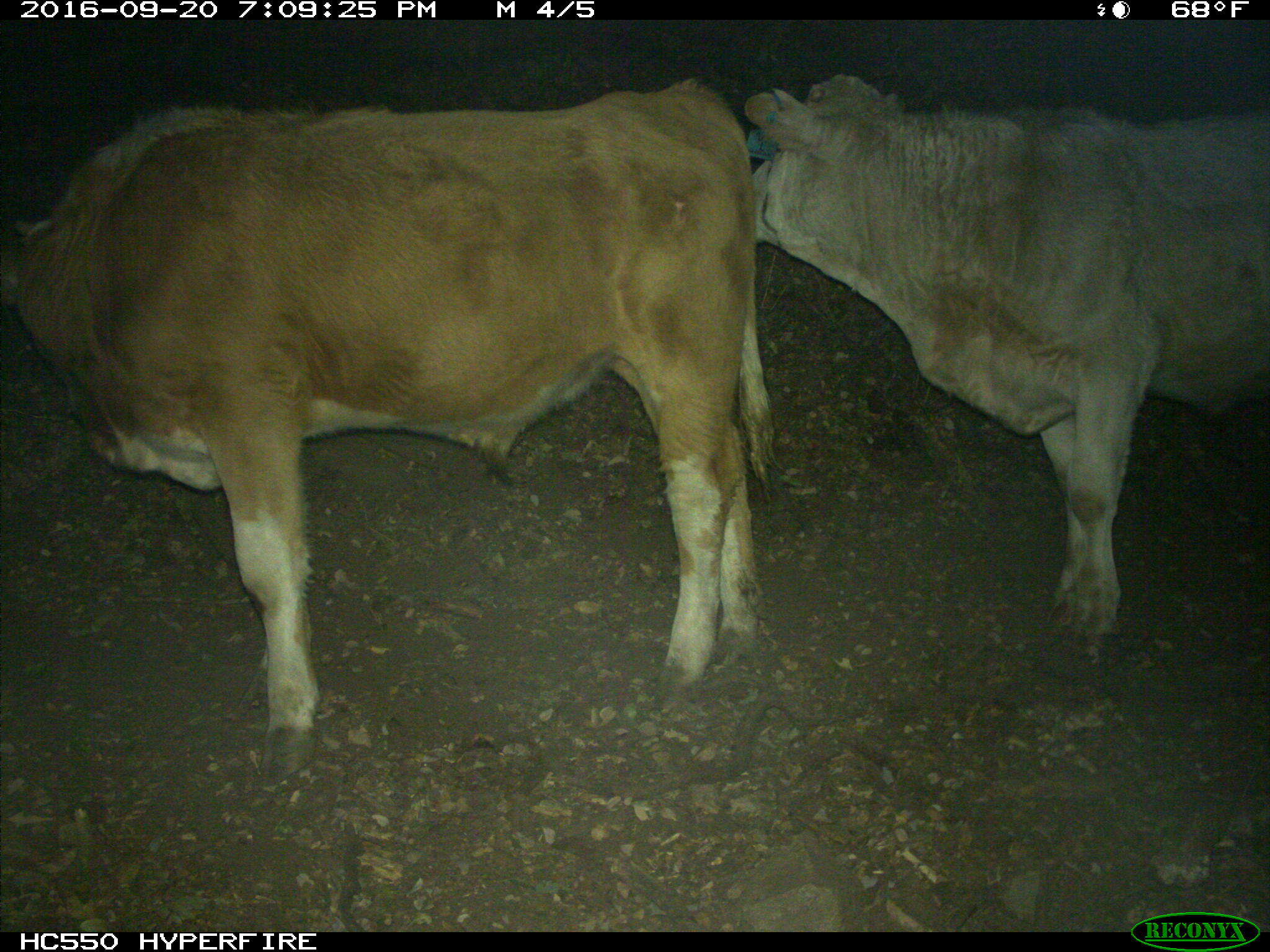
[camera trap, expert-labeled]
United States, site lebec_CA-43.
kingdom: Animalia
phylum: Chordata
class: Mammalia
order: Artiodactyla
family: Bovidae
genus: Bos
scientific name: Bos taurus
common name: domestic cow